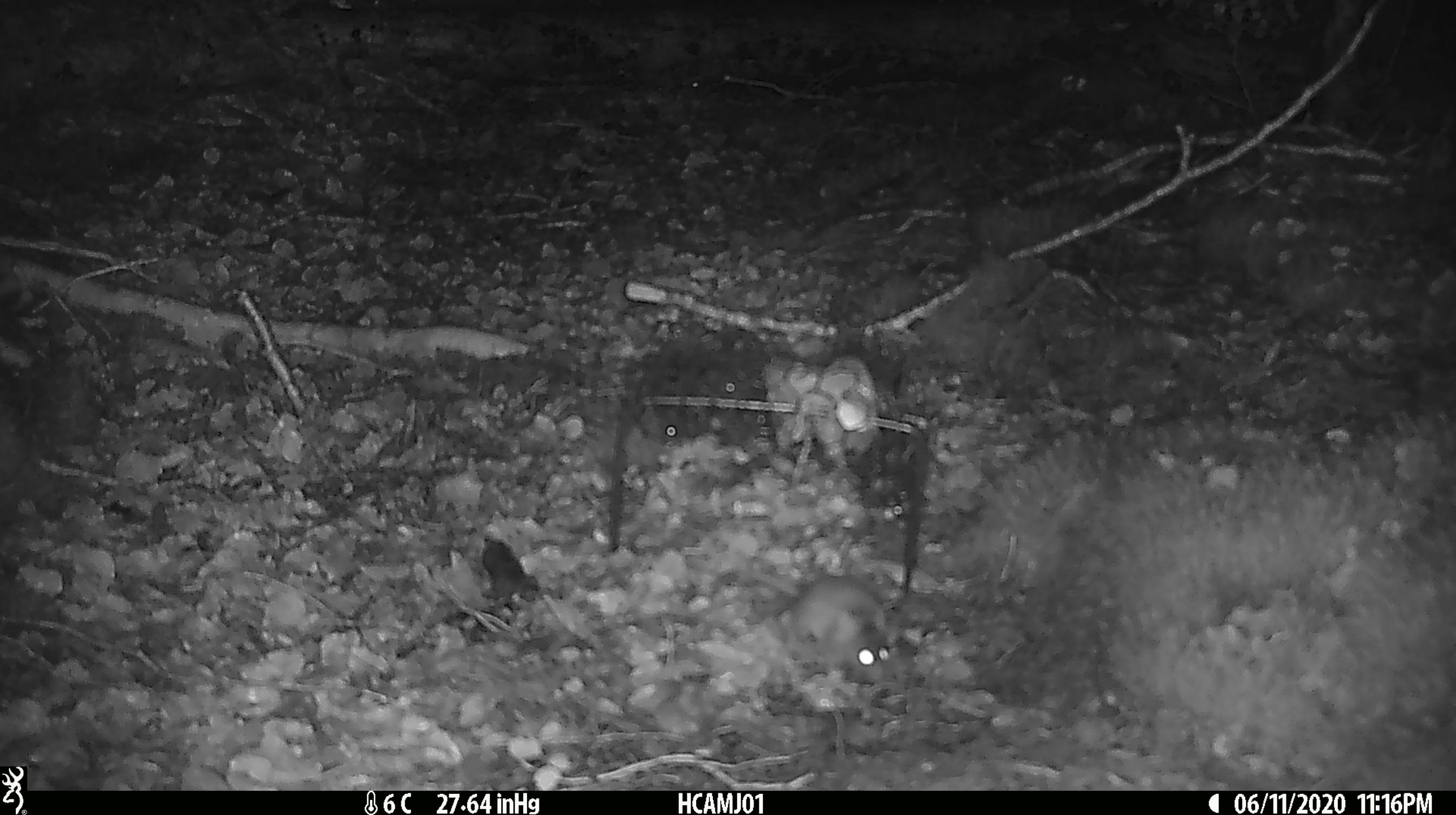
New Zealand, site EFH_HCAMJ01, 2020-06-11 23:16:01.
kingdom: Animalia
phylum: Chordata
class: Mammalia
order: Rodentia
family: Muridae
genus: Mus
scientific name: Mus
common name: mouse